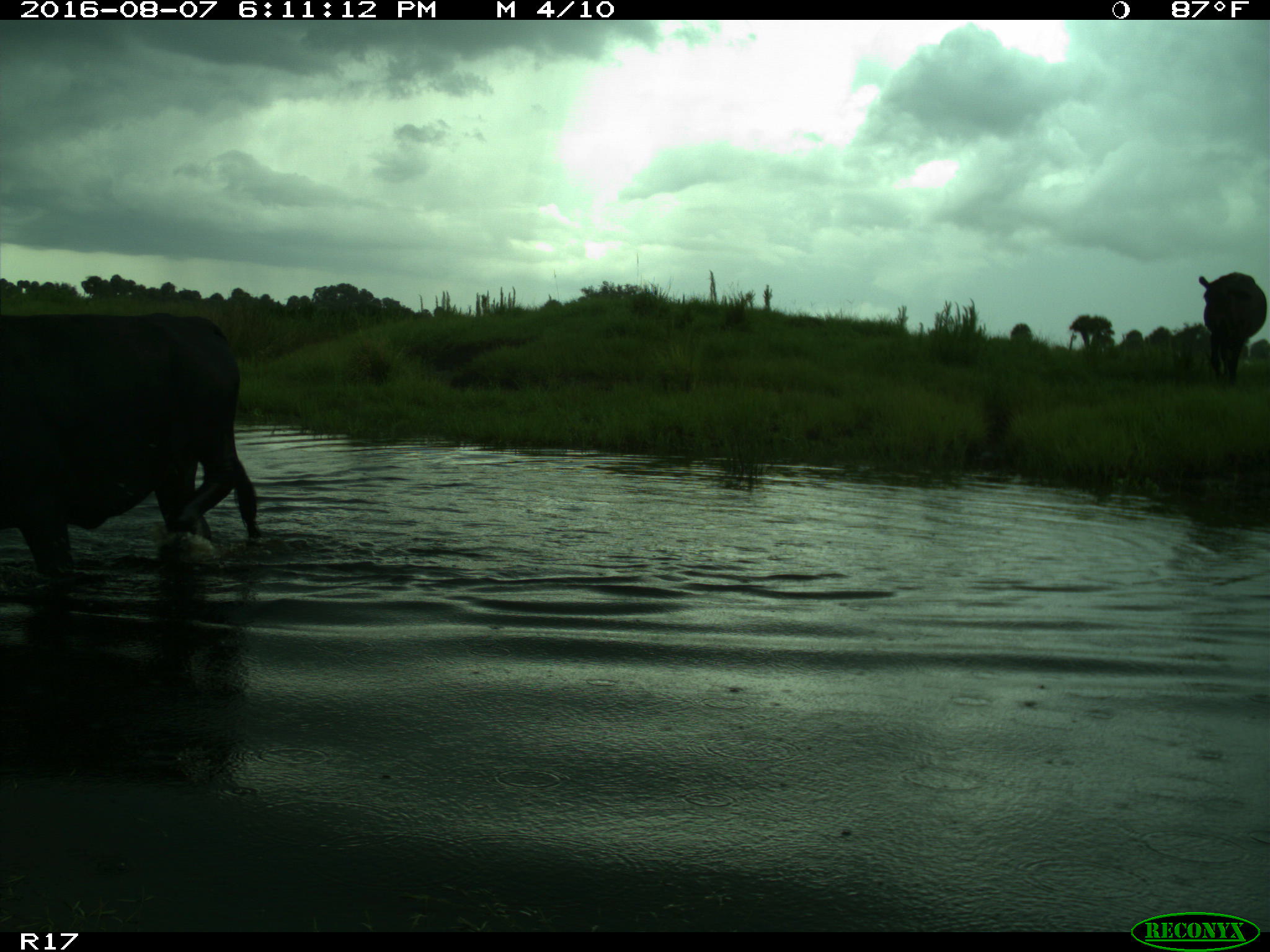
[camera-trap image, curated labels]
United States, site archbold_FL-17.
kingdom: Animalia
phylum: Chordata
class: Mammalia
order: Artiodactyla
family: Bovidae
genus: Bos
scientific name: Bos taurus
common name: domestic cow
Bos taurus (domestic cow).